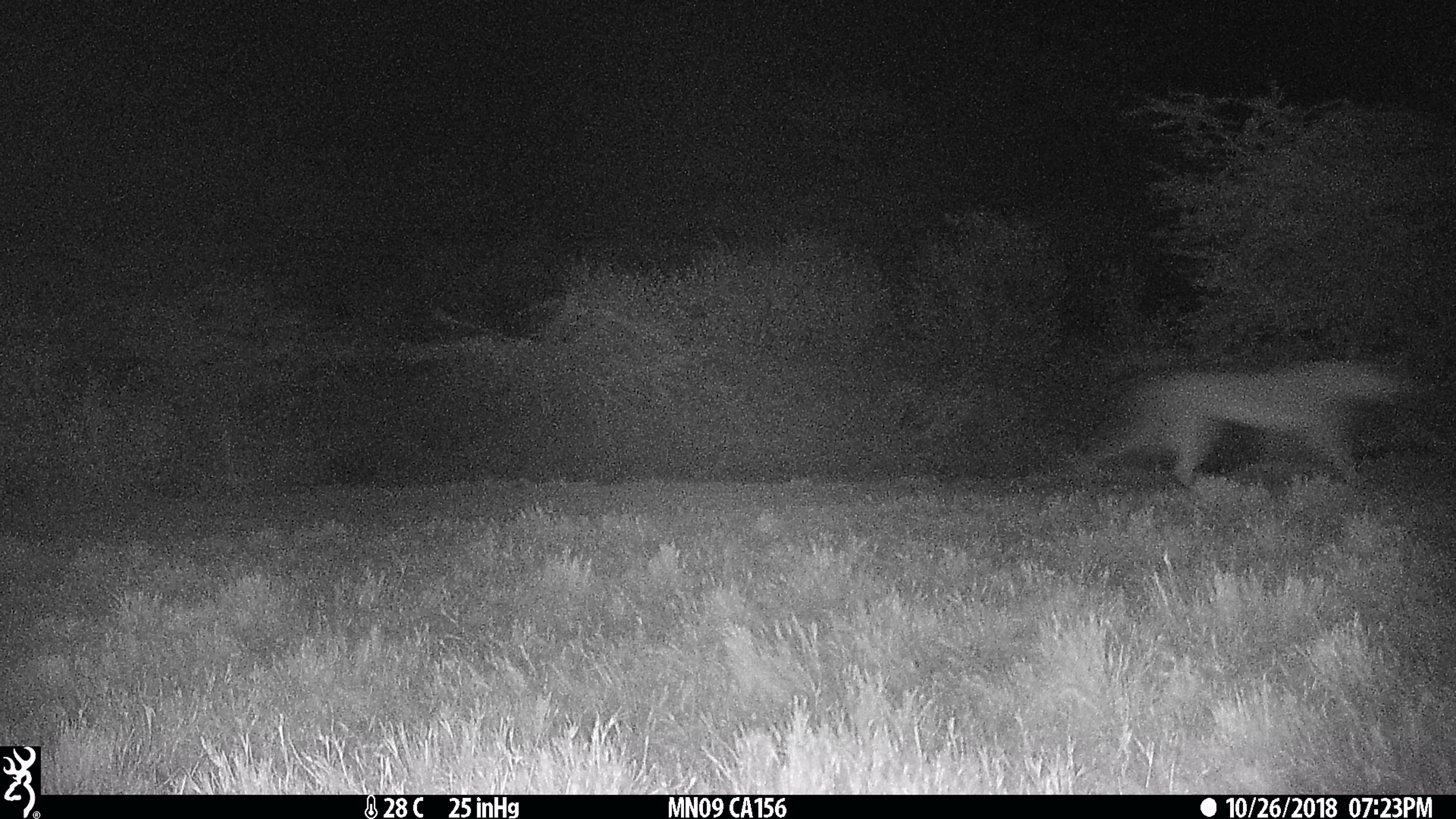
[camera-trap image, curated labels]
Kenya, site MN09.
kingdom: Animalia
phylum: Chordata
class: Mammalia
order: Carnivora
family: Felidae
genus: Panthera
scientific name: Panthera leo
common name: lion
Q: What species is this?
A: Lion (Panthera leo).